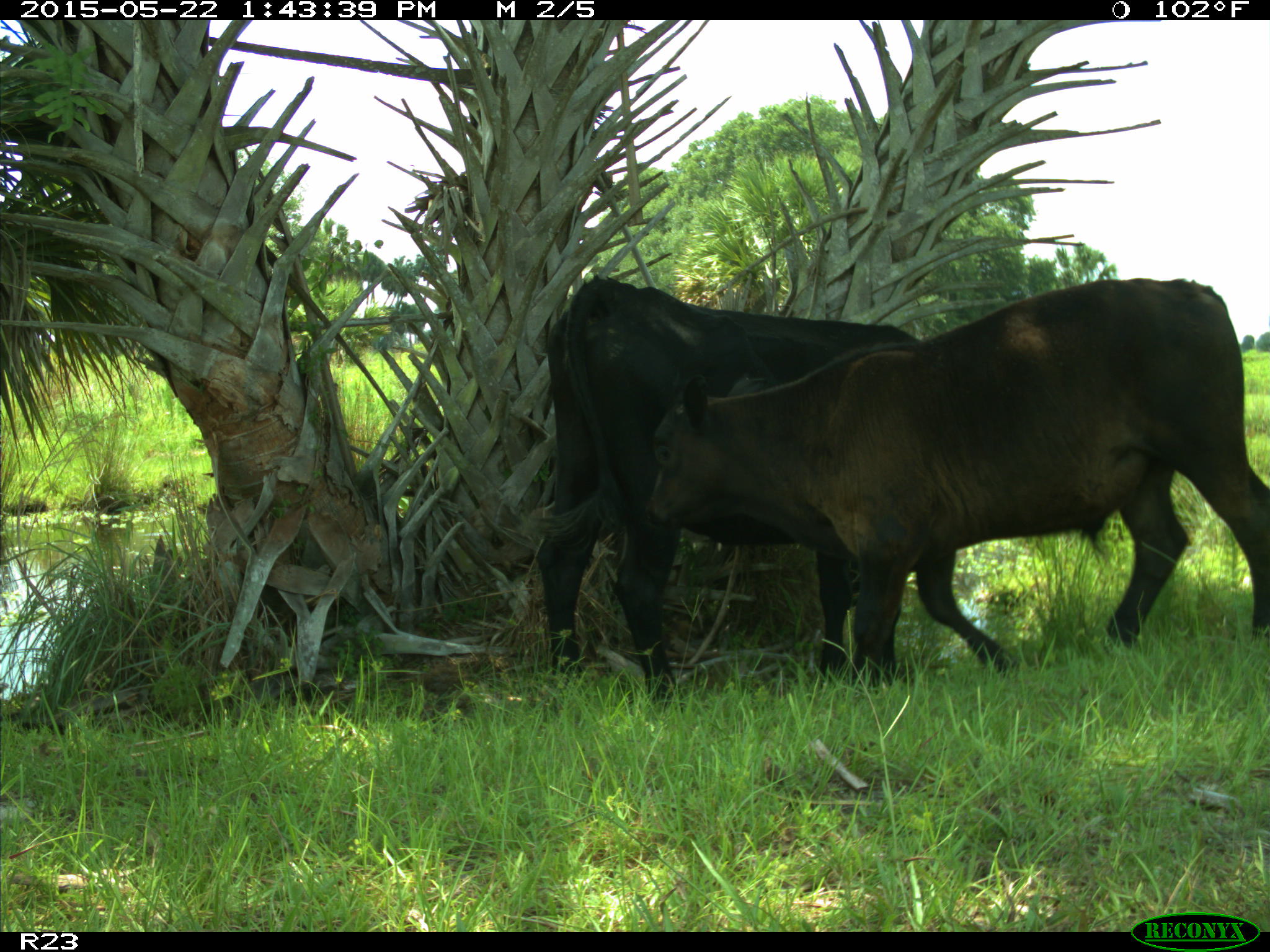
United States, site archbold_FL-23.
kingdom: Animalia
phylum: Chordata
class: Mammalia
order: Artiodactyla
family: Bovidae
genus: Bos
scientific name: Bos taurus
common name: domestic cow